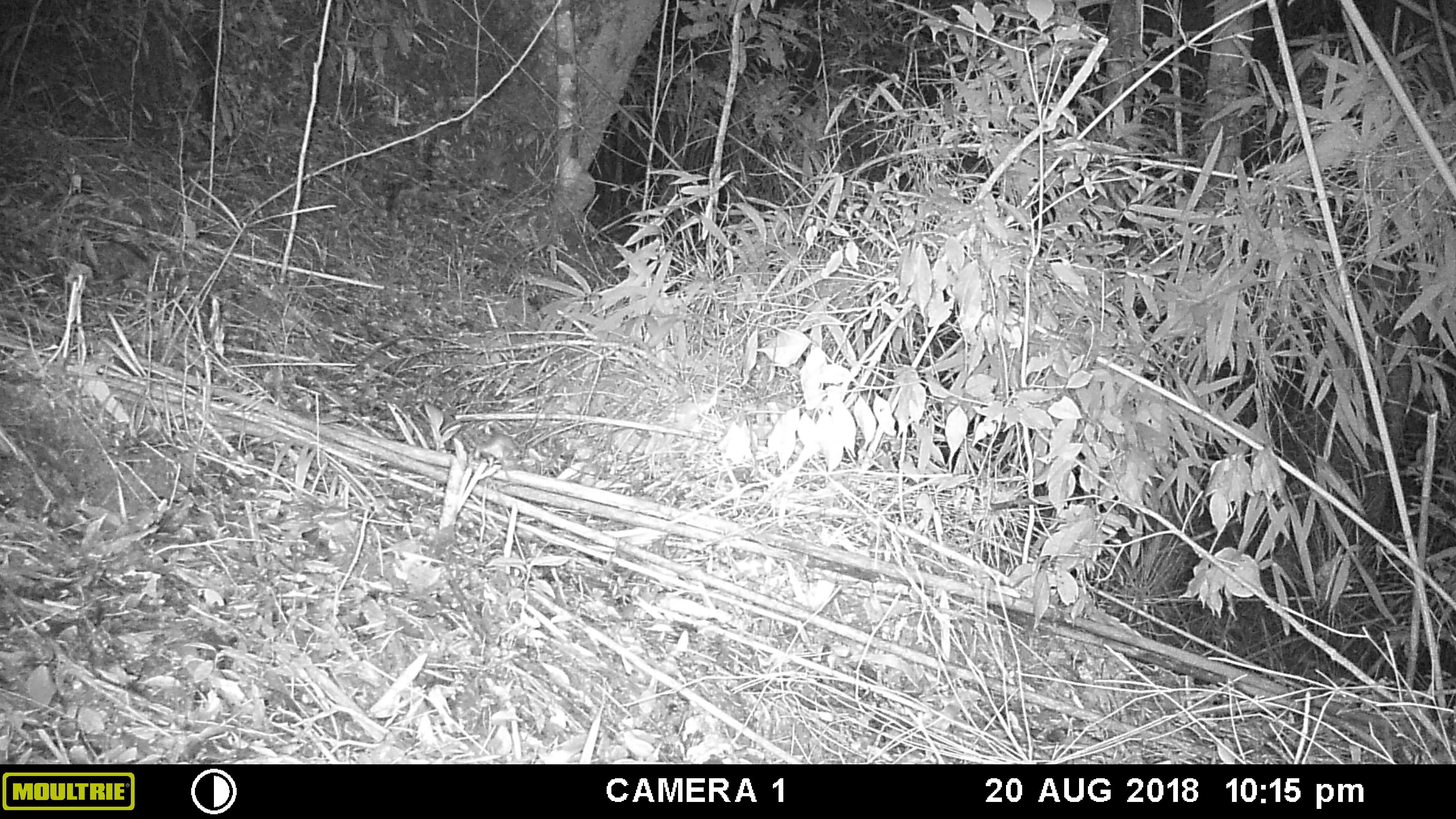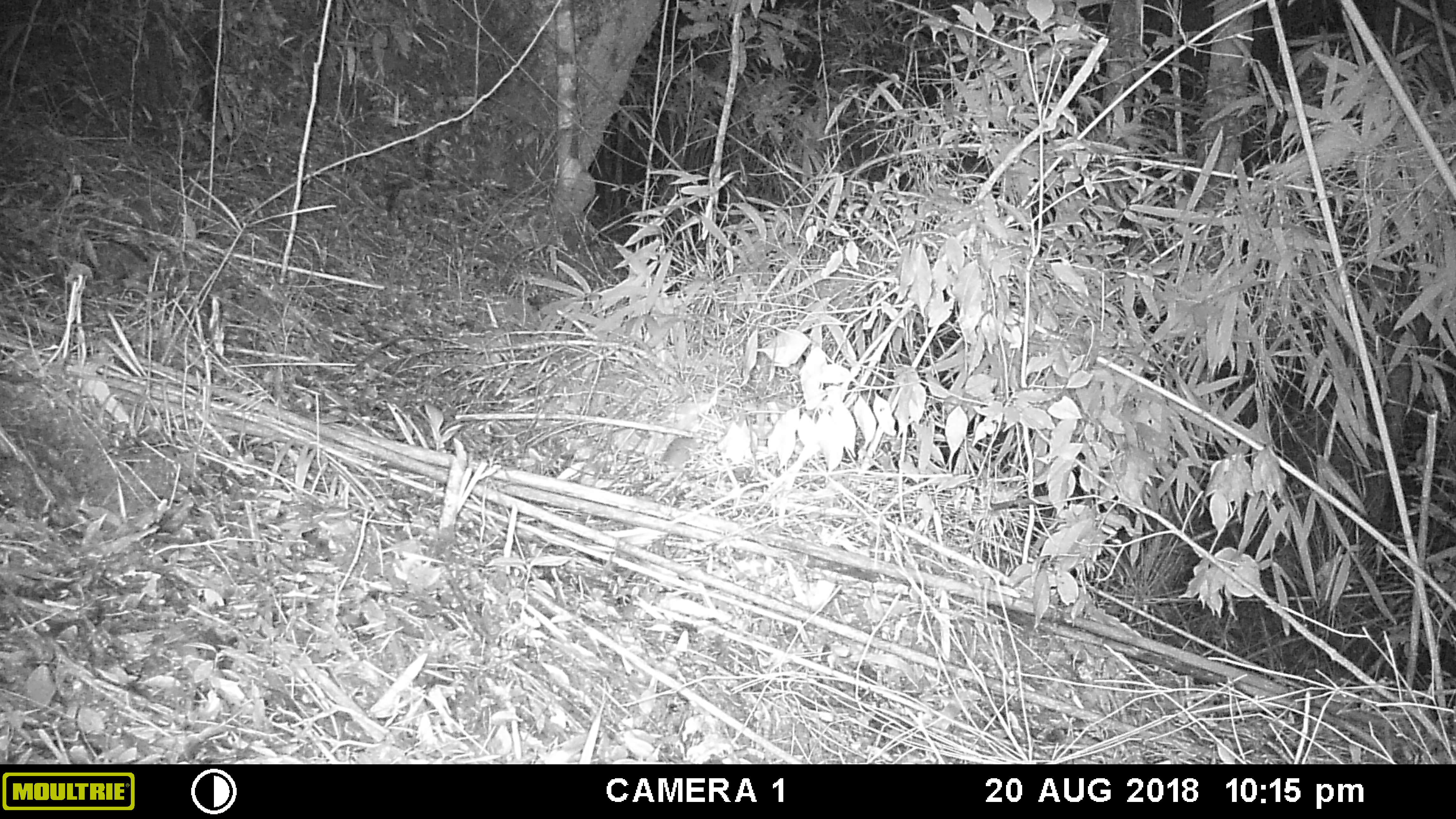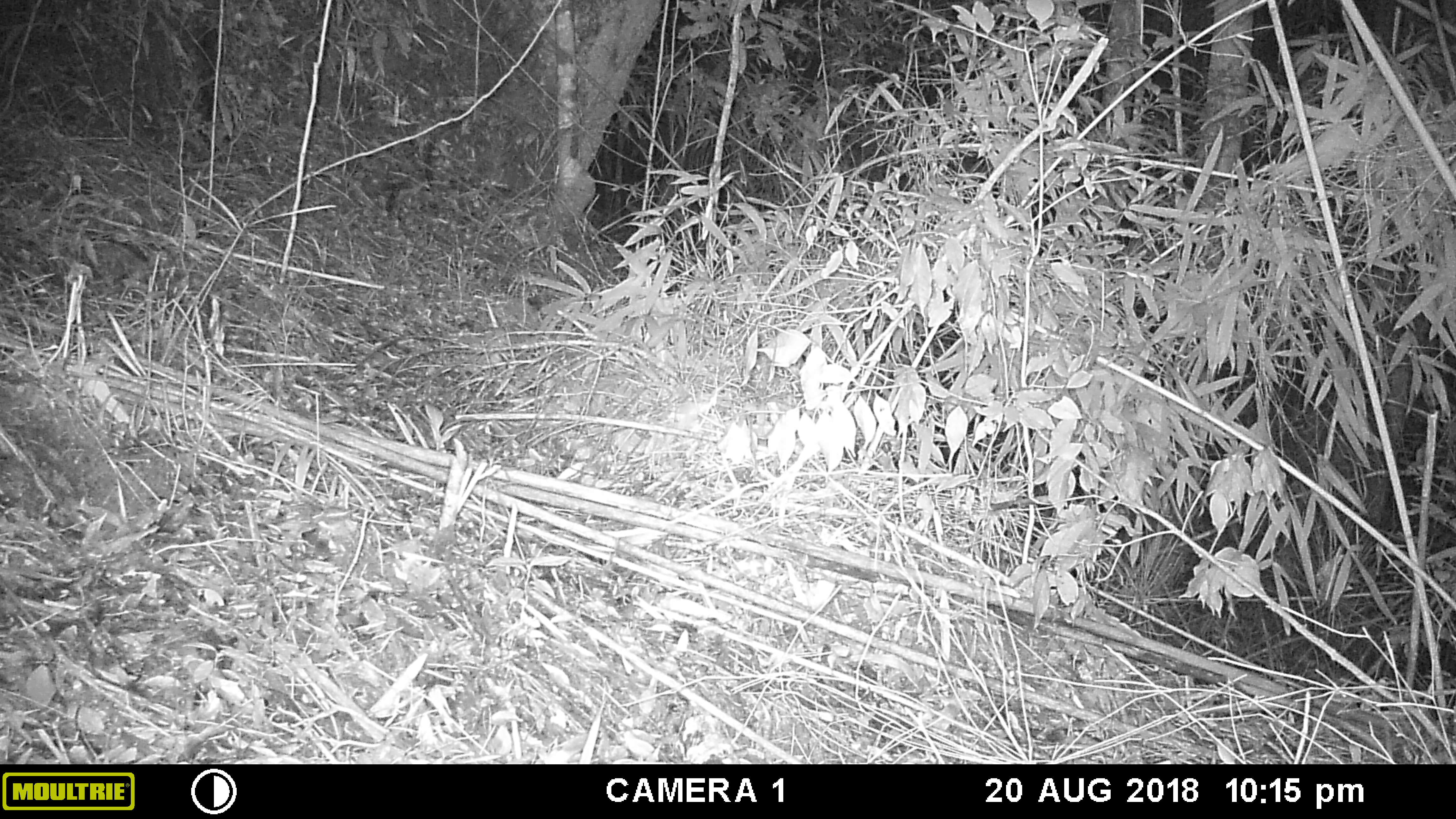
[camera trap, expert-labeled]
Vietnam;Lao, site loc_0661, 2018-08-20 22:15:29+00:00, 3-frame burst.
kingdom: Animalia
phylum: Chordata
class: Mammalia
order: Rodentia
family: Muridae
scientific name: Muridae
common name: old-world mice and rats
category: unidentified murid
Unidentified murid (old-world mice and rats) (Muridae). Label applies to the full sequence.